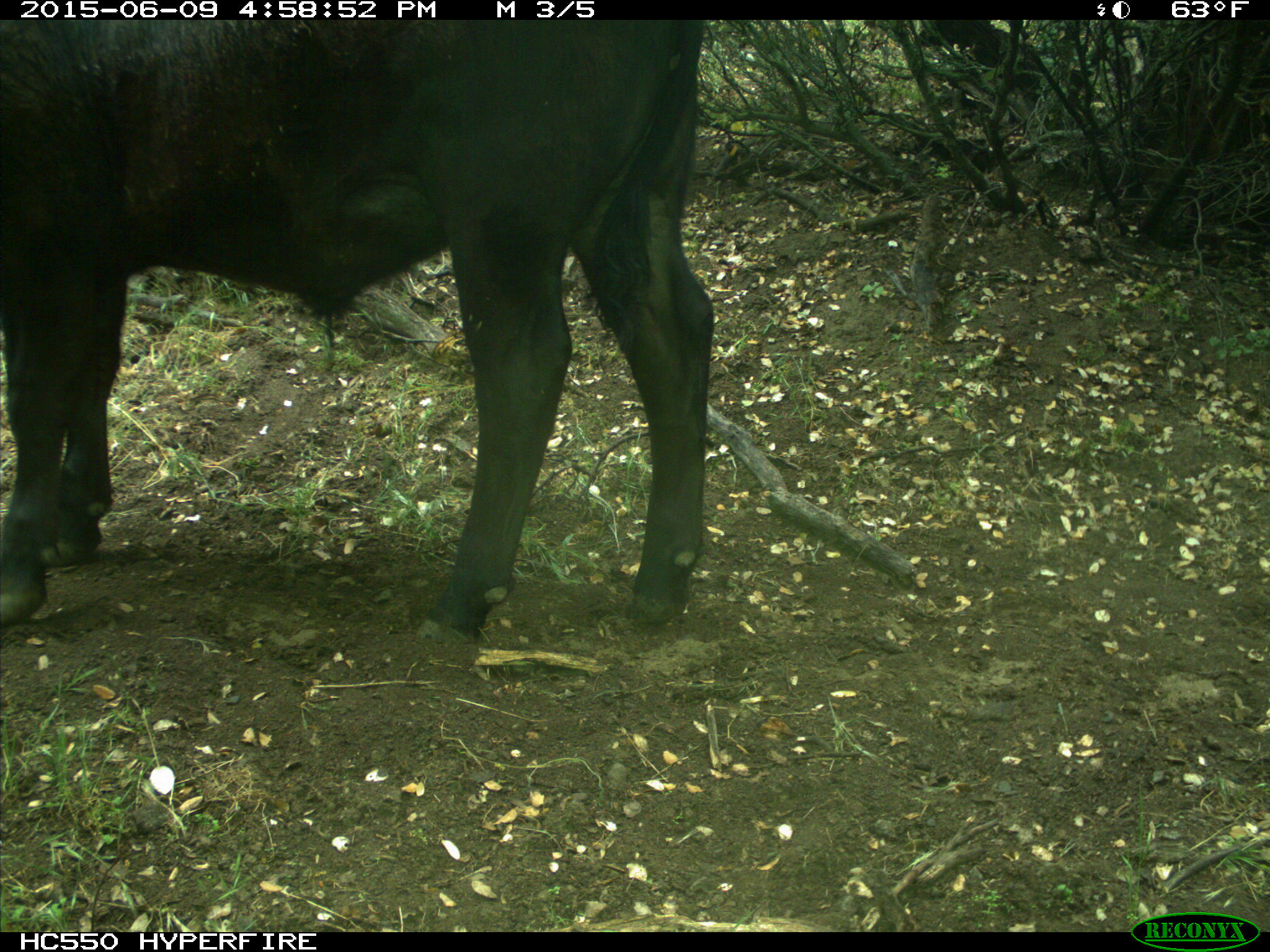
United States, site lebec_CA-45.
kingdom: Animalia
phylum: Chordata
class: Mammalia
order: Artiodactyla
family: Bovidae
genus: Bos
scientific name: Bos taurus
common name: domestic cow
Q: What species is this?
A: Bos taurus (domestic cow).